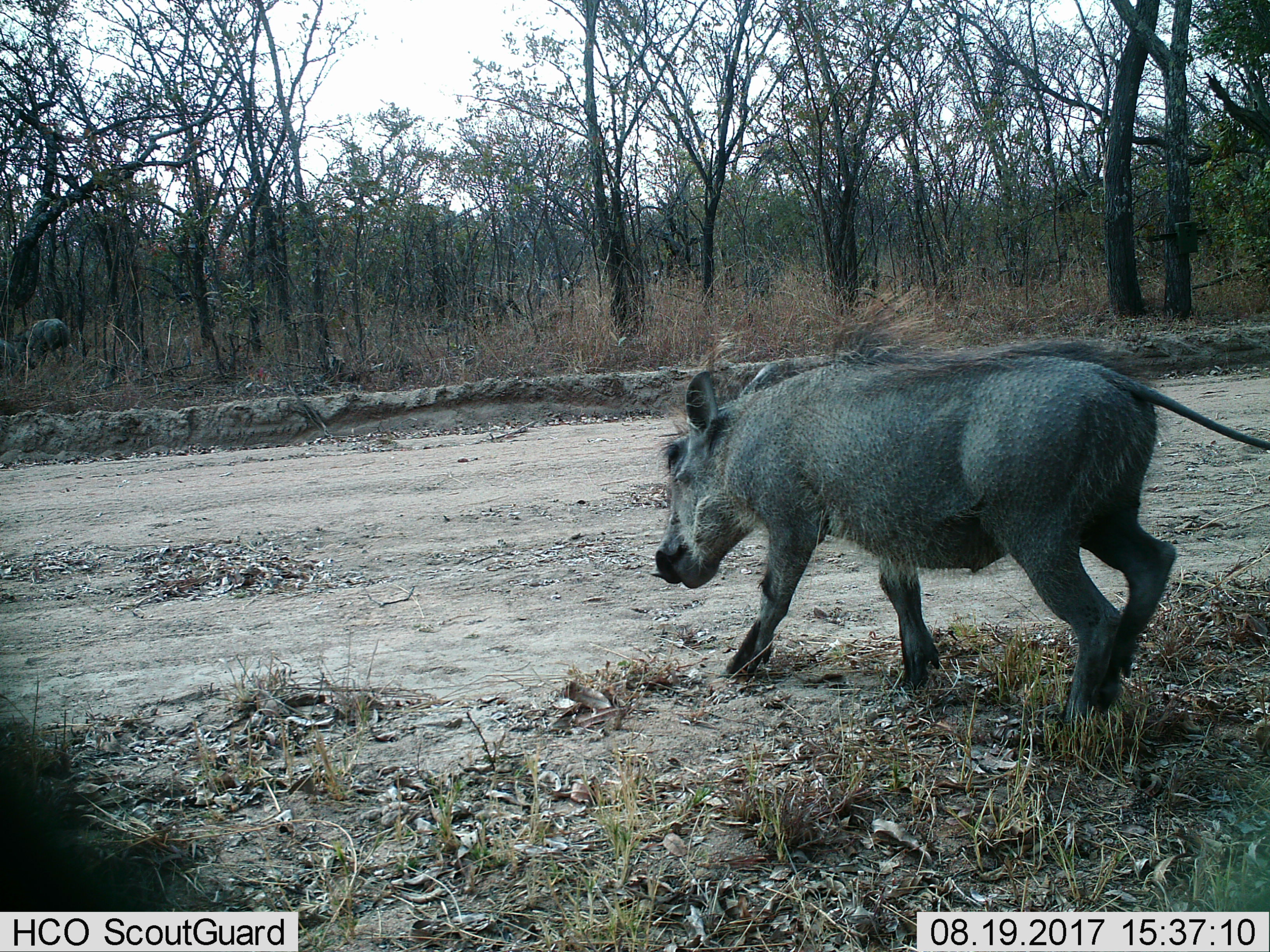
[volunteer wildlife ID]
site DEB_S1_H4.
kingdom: Animalia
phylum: Chordata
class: Mammalia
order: Artiodactyla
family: Suidae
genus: Phacochoerus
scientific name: Phacochoerus africanus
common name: warthog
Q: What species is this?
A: Warthog (Phacochoerus africanus).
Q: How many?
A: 1.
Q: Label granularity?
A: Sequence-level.